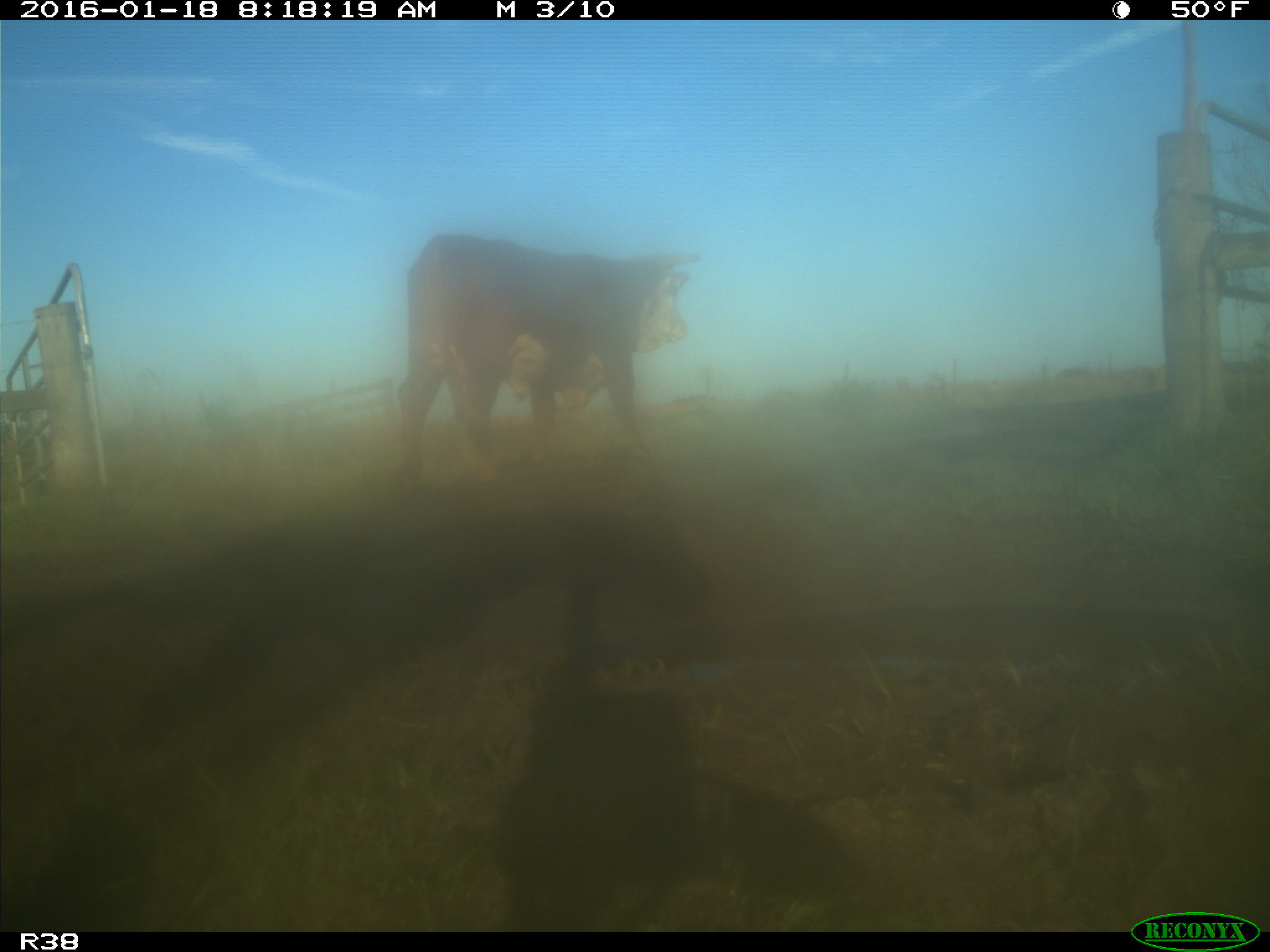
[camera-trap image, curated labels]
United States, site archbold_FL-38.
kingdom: Animalia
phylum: Chordata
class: Mammalia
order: Artiodactyla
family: Bovidae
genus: Bos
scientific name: Bos taurus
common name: domestic cow